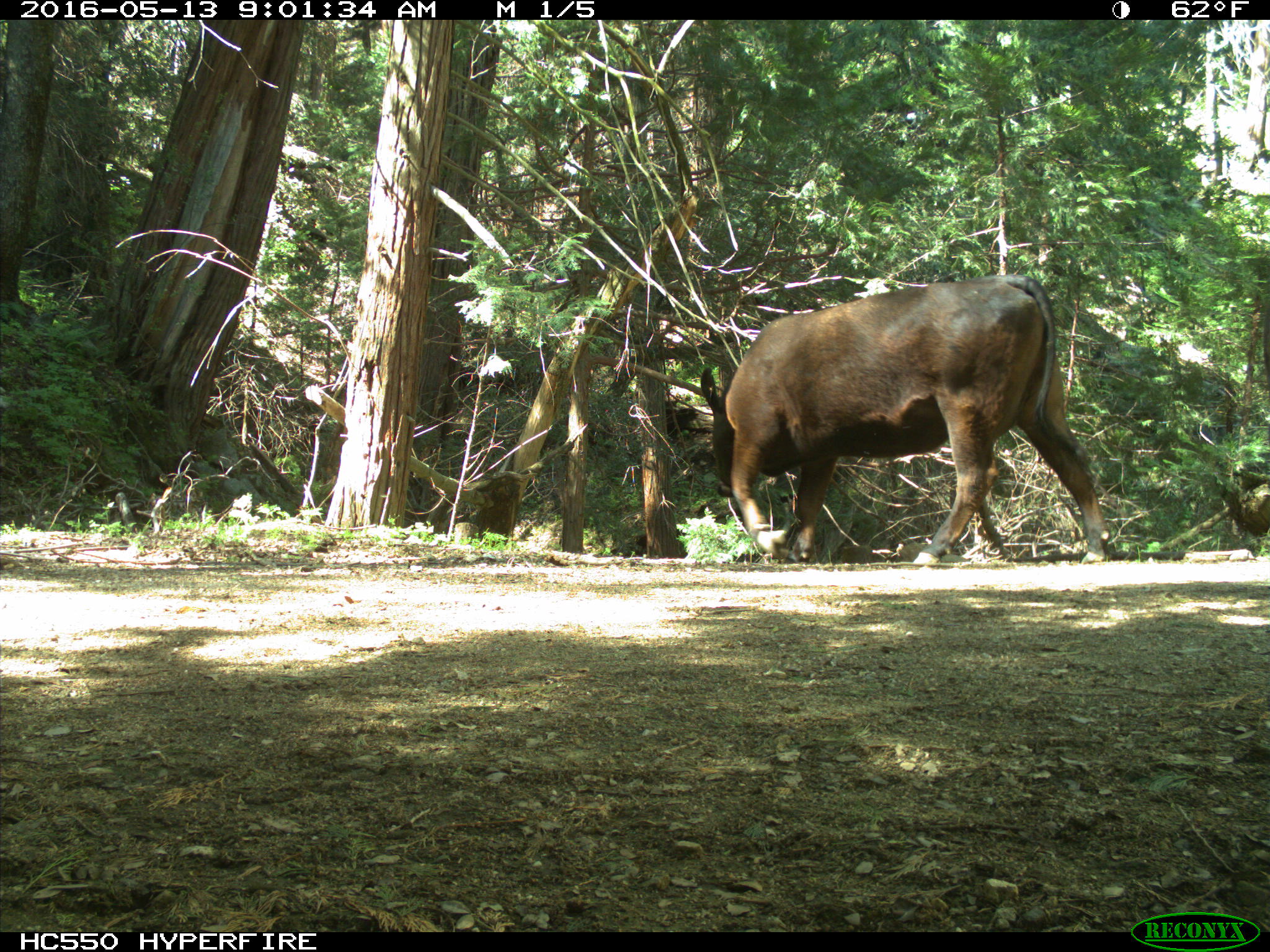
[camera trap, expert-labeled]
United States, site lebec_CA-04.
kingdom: Animalia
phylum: Chordata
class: Mammalia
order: Artiodactyla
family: Bovidae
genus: Bos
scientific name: Bos taurus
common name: domestic cow